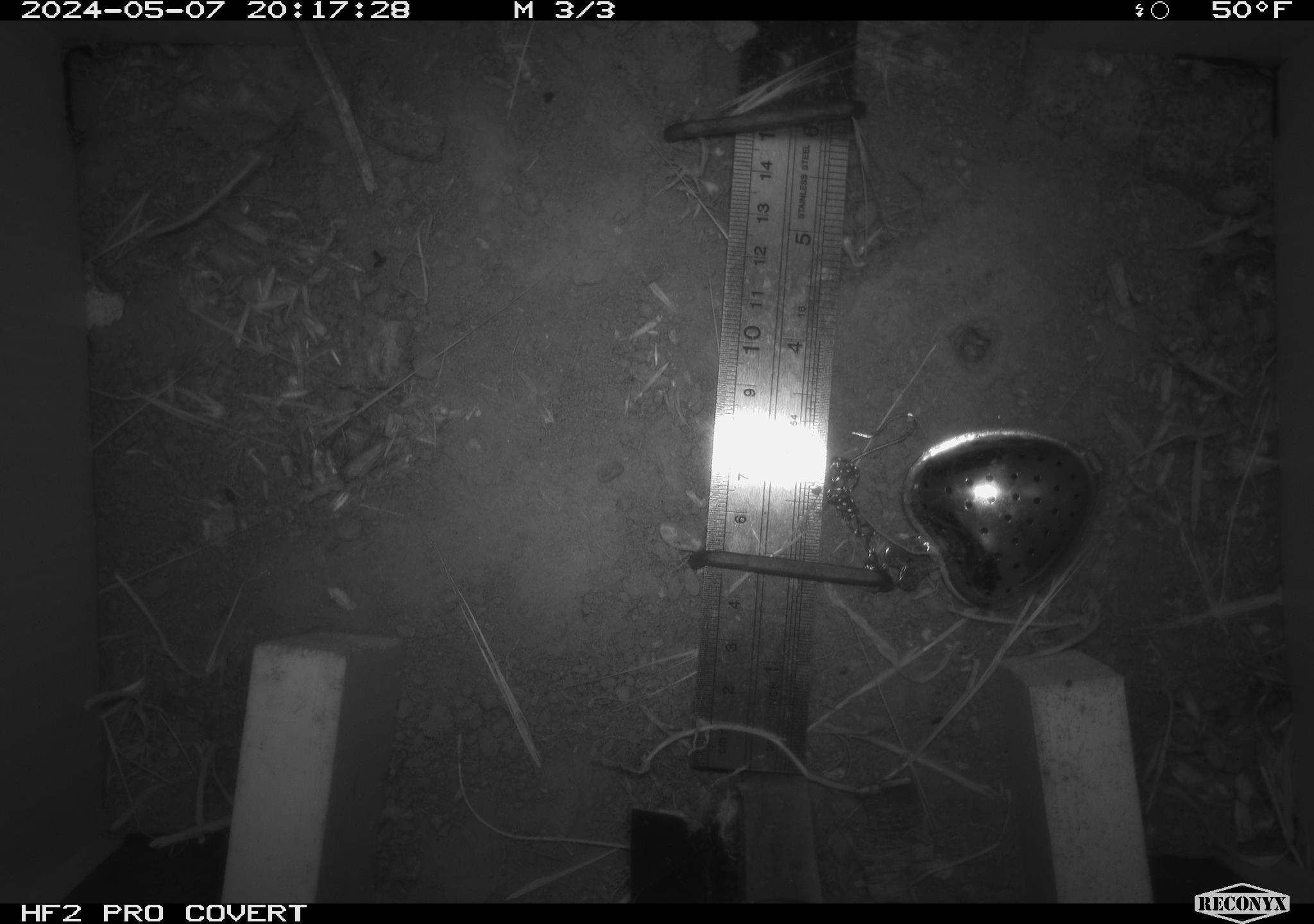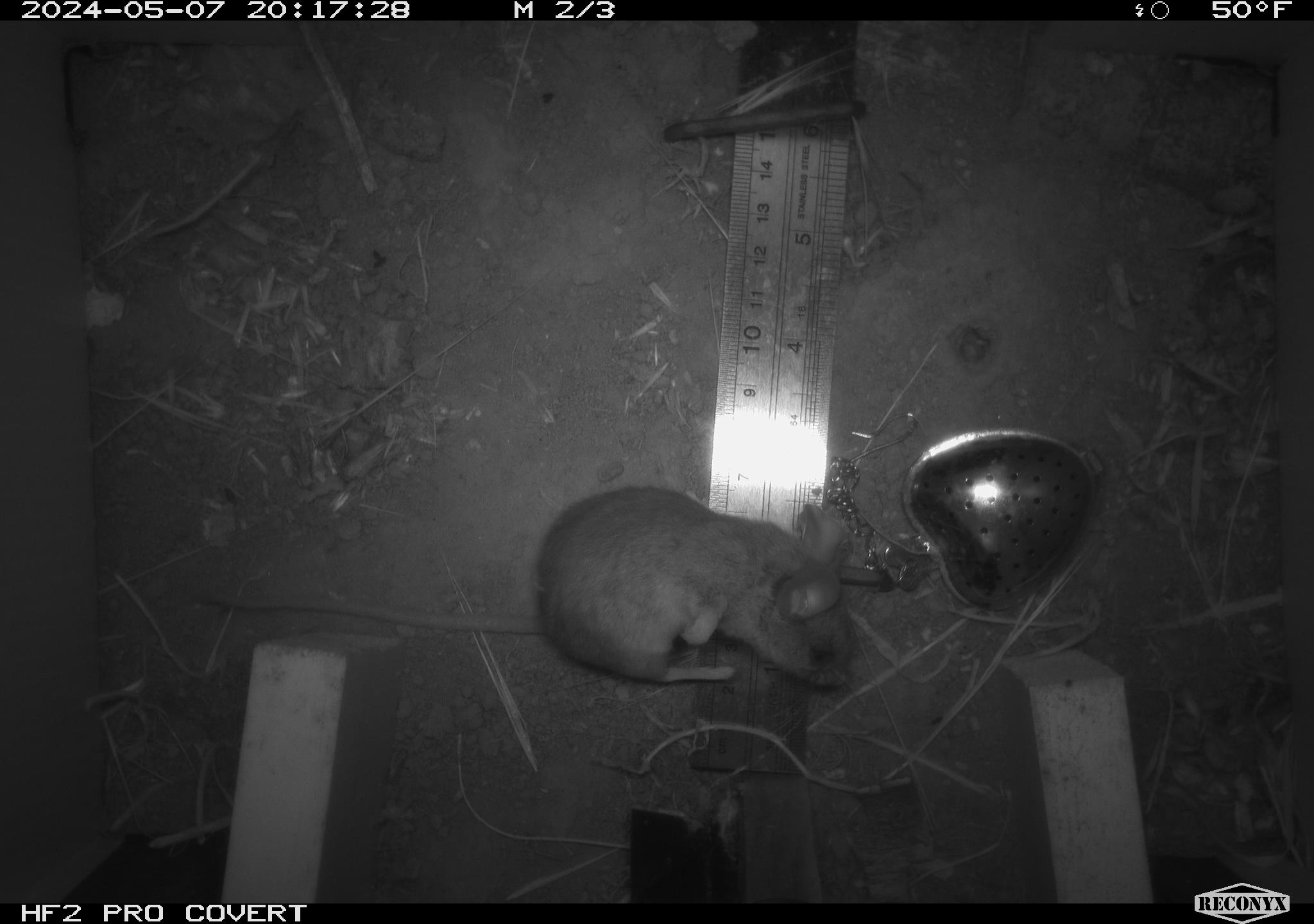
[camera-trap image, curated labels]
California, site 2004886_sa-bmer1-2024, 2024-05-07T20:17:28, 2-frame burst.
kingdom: Animalia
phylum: Chordata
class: Mammalia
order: Rodentia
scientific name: Rodentia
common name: mouse species